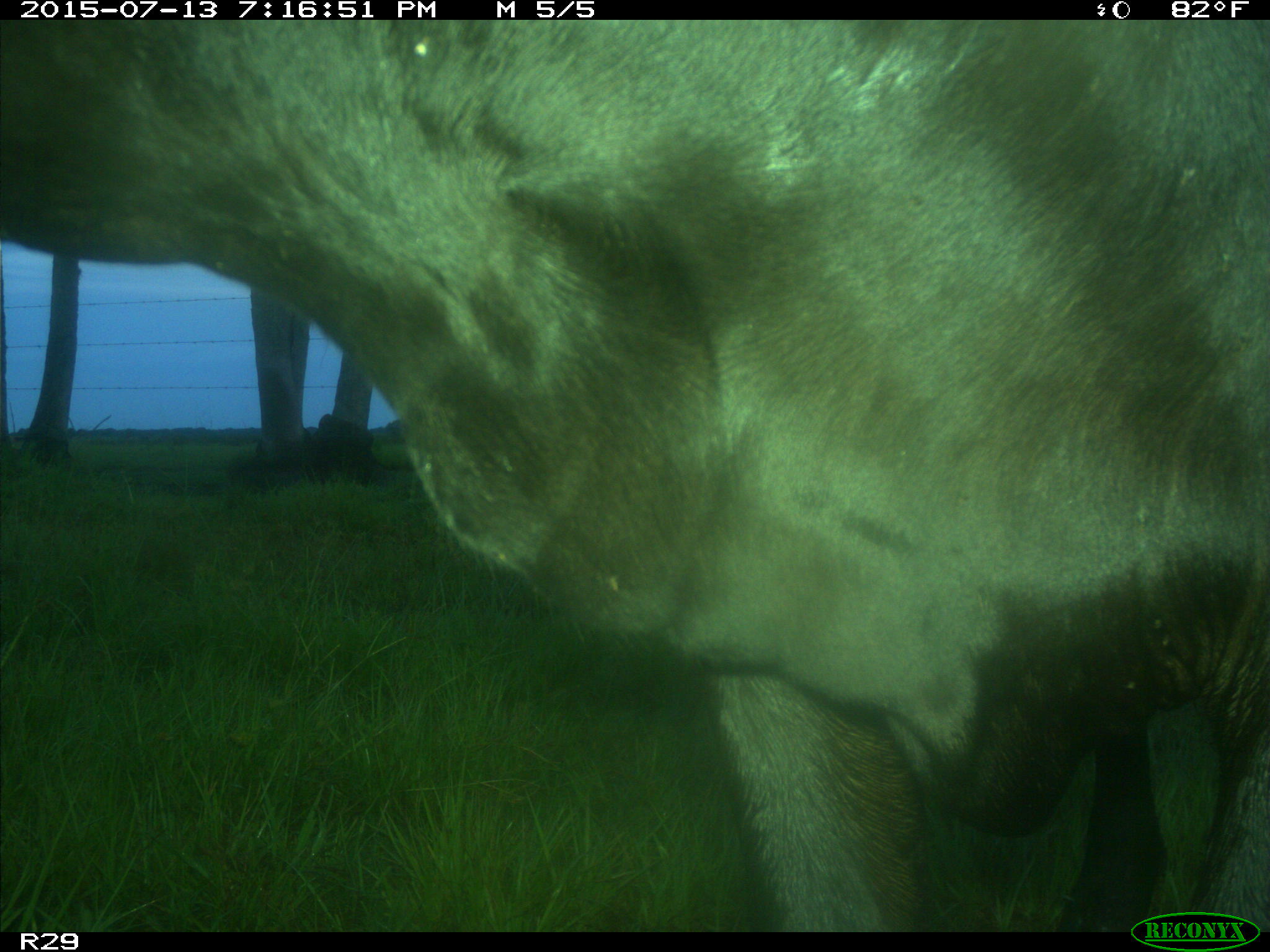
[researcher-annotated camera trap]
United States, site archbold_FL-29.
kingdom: Animalia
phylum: Chordata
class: Mammalia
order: Artiodactyla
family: Bovidae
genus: Bos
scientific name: Bos taurus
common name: domestic cow